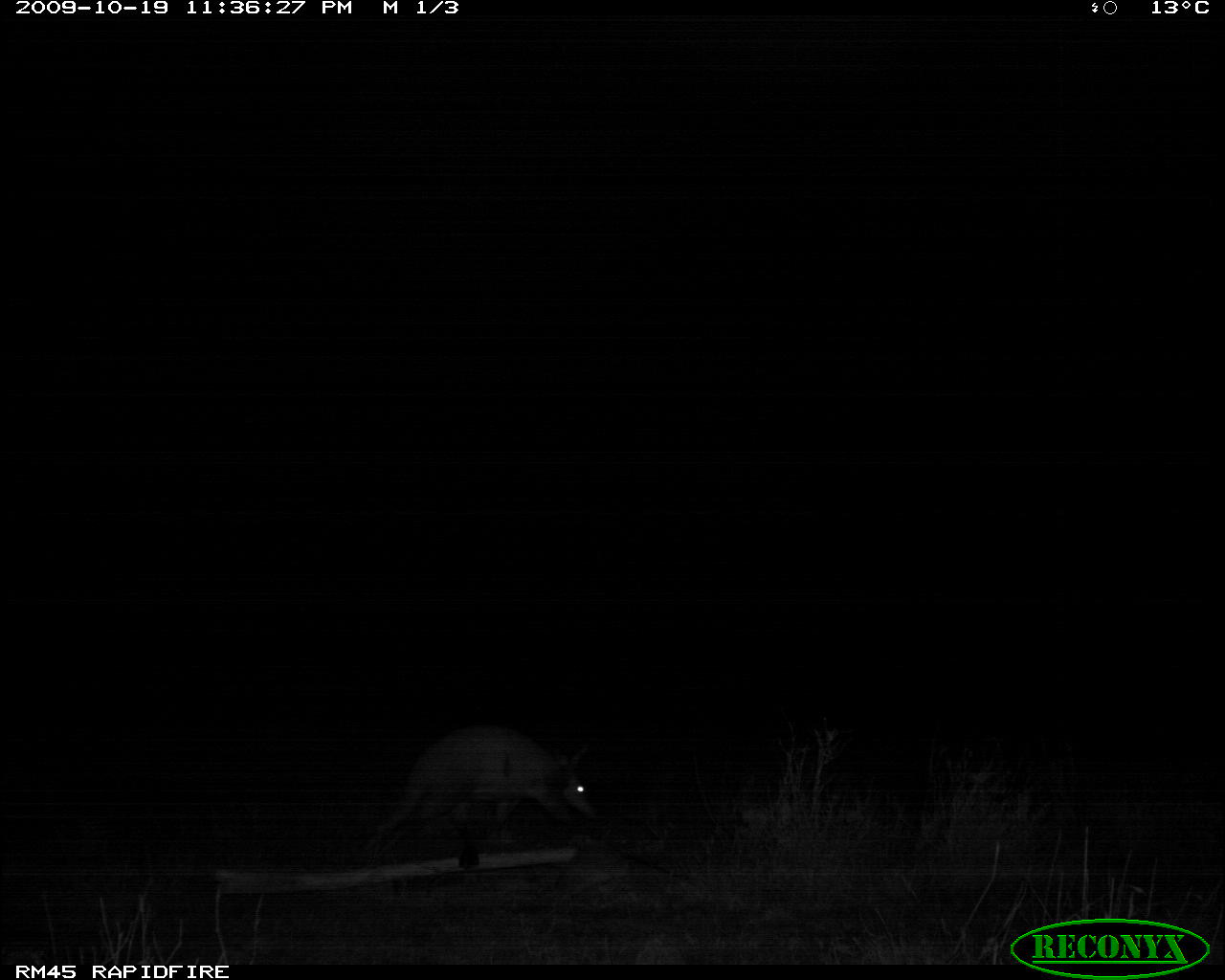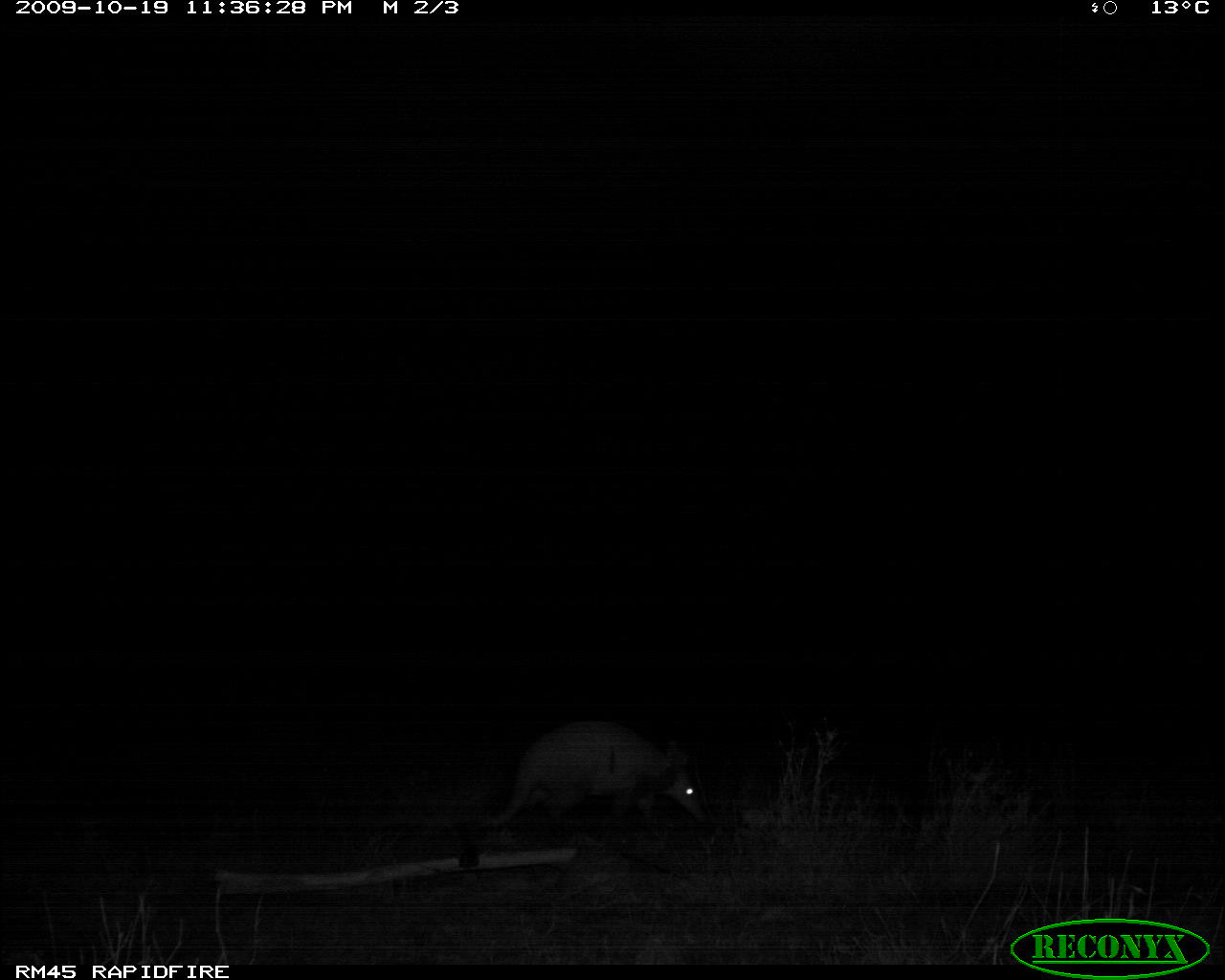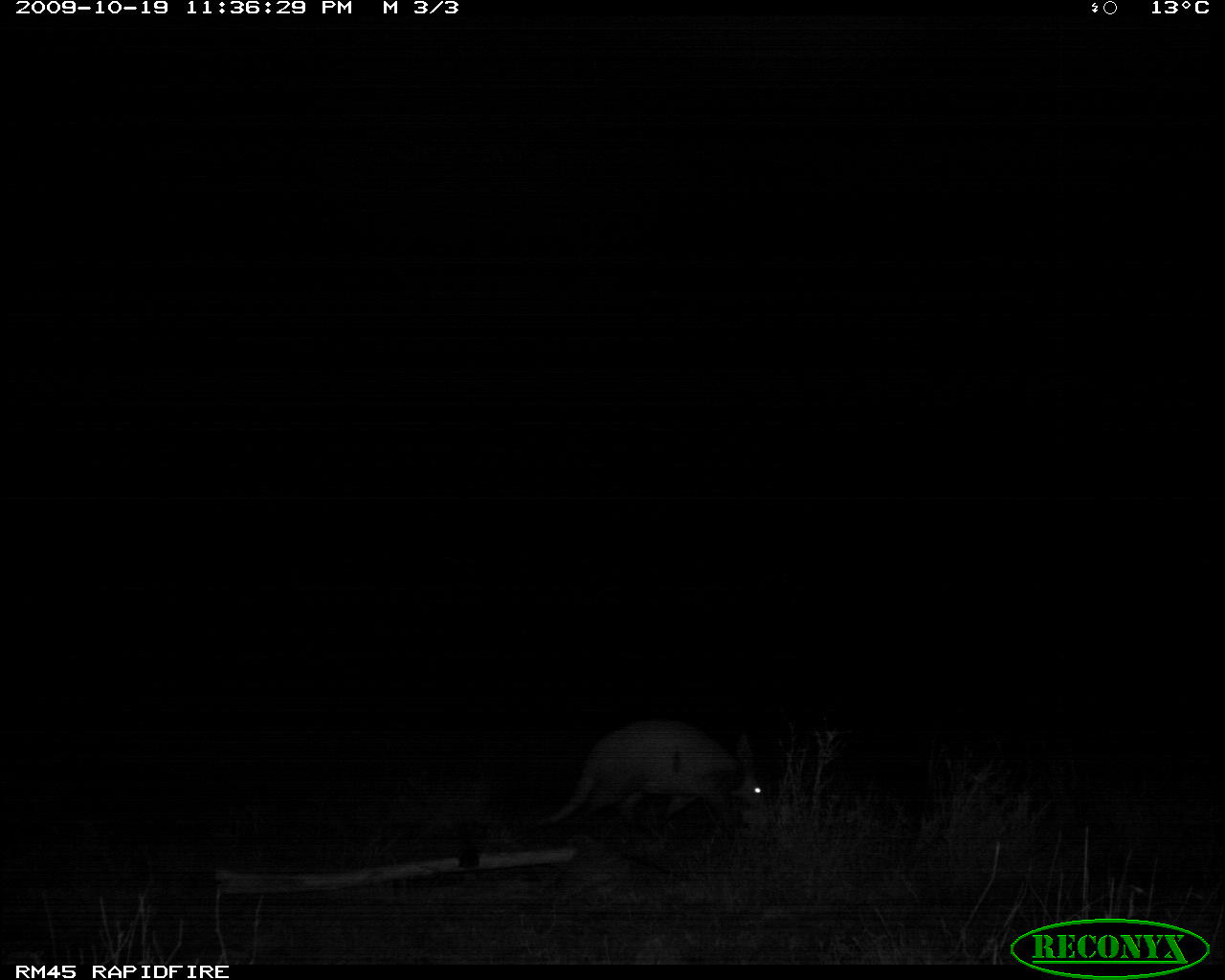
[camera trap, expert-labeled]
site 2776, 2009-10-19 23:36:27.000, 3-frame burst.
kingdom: Animalia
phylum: Chordata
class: Mammalia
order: Tubulidentata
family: Orycteropodidae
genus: Orycteropus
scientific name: Orycteropus afer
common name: aardvark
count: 1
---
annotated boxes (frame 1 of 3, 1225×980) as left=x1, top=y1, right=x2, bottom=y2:
orycteropus afer: left=373, top=724, right=598, bottom=848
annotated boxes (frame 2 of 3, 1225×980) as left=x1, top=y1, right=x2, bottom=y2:
orycteropus afer: left=407, top=719, right=709, bottom=854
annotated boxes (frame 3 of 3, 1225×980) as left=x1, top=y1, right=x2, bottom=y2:
orycteropus afer: left=526, top=712, right=781, bottom=841